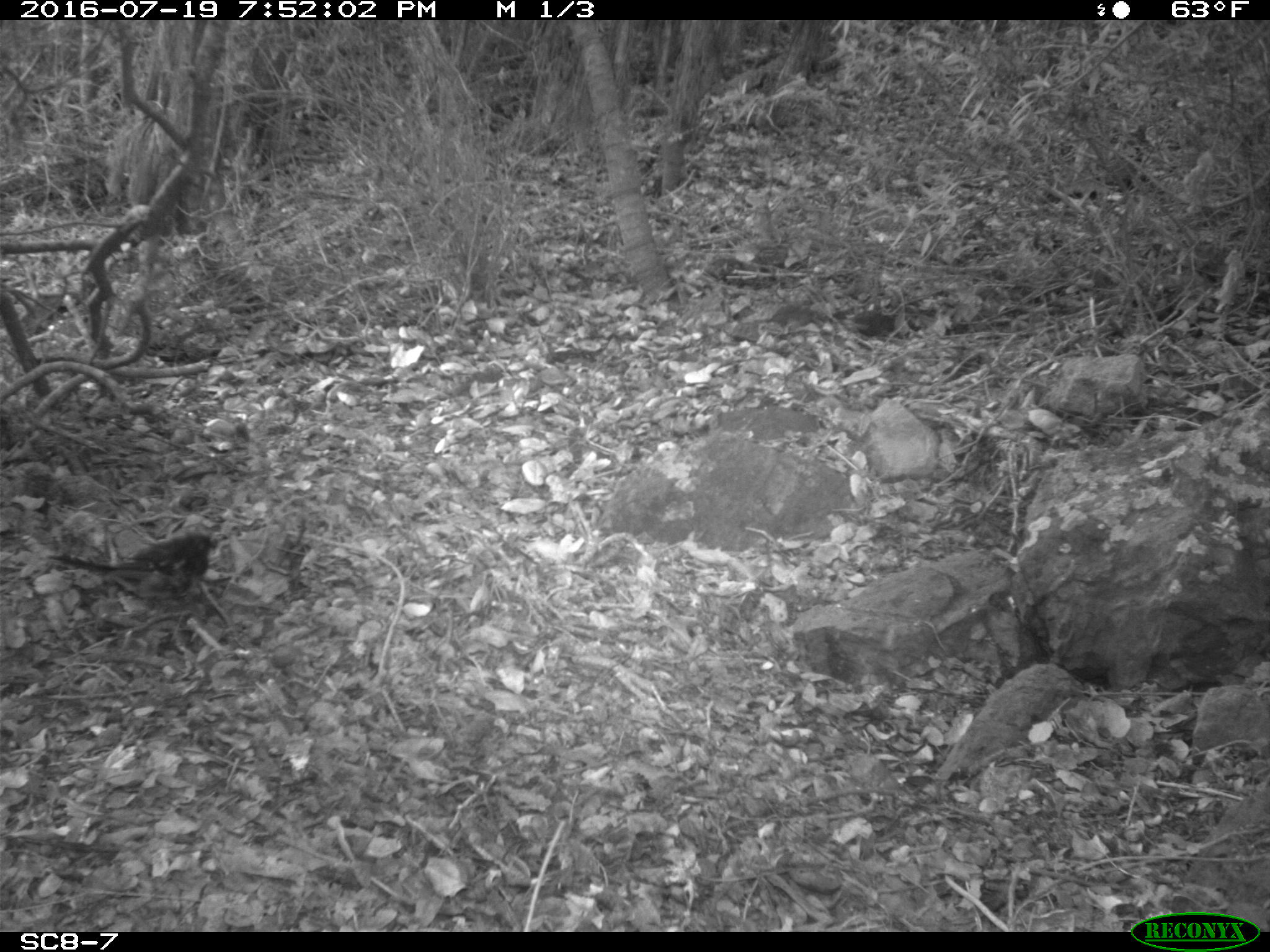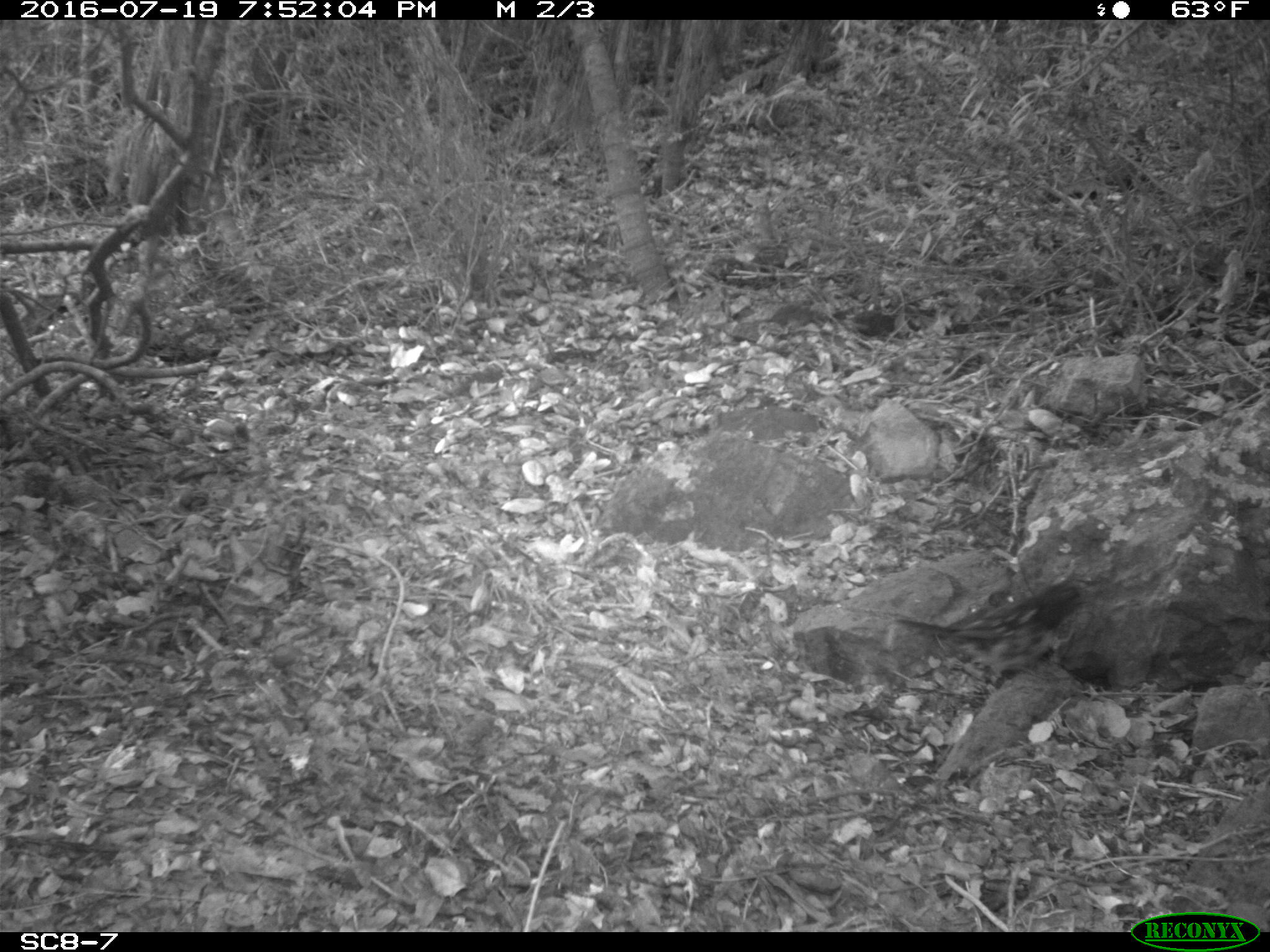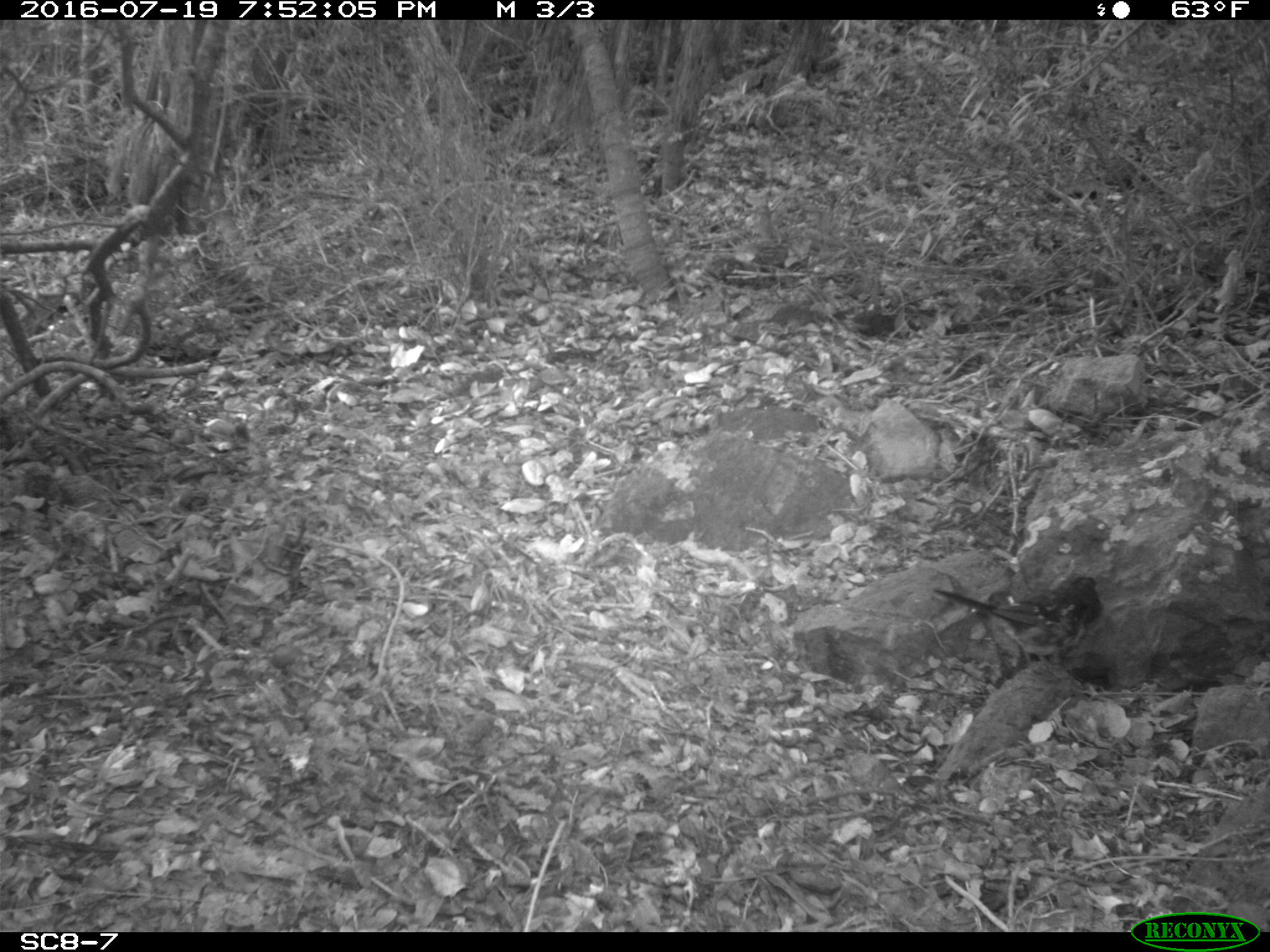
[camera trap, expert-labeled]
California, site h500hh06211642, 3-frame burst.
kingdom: Animalia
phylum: Chordata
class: Aves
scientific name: Aves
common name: bird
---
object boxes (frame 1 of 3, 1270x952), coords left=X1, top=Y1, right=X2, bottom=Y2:
bird: left=45, top=530, right=218, bottom=609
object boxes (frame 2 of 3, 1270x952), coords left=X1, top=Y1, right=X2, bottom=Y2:
bird: left=897, top=578, right=1103, bottom=700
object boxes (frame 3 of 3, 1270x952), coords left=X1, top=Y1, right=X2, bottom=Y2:
bird: left=933, top=576, right=1101, bottom=676